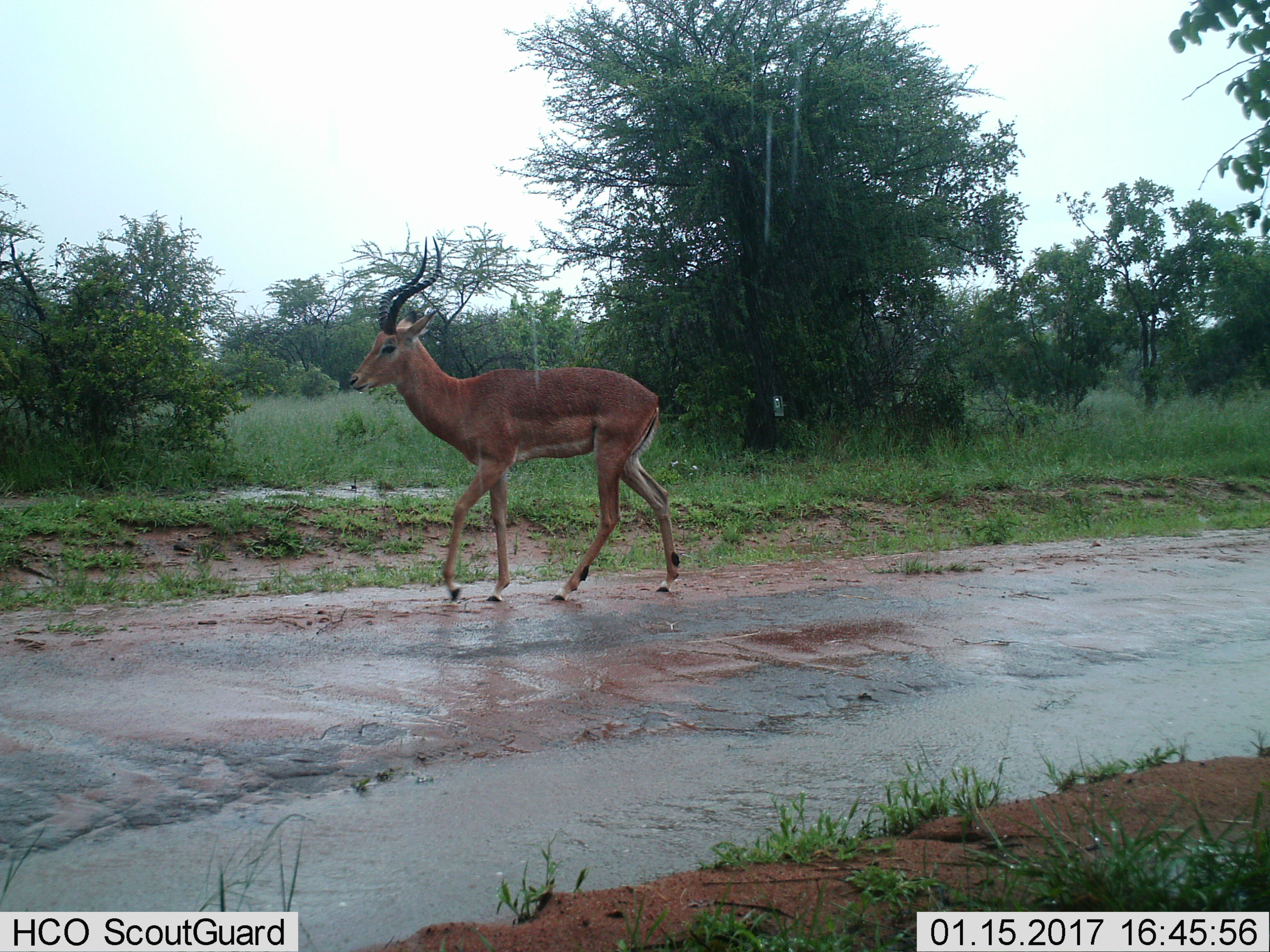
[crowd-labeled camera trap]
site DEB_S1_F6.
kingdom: Animalia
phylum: Chordata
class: Mammalia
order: Artiodactyla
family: Bovidae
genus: Aepyceros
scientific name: Aepyceros melampus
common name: impala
Impala (Aepyceros melampus), count 1. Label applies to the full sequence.